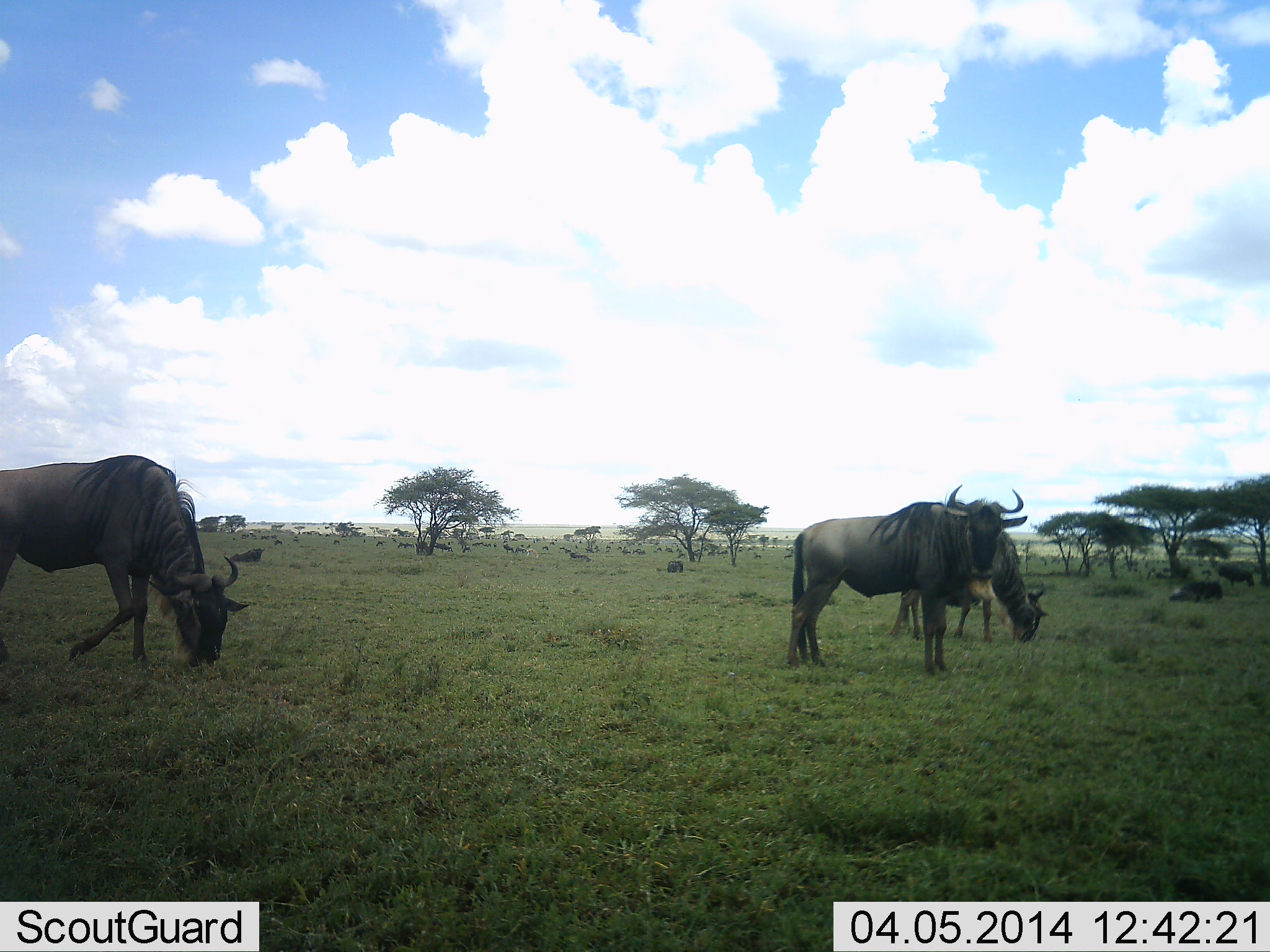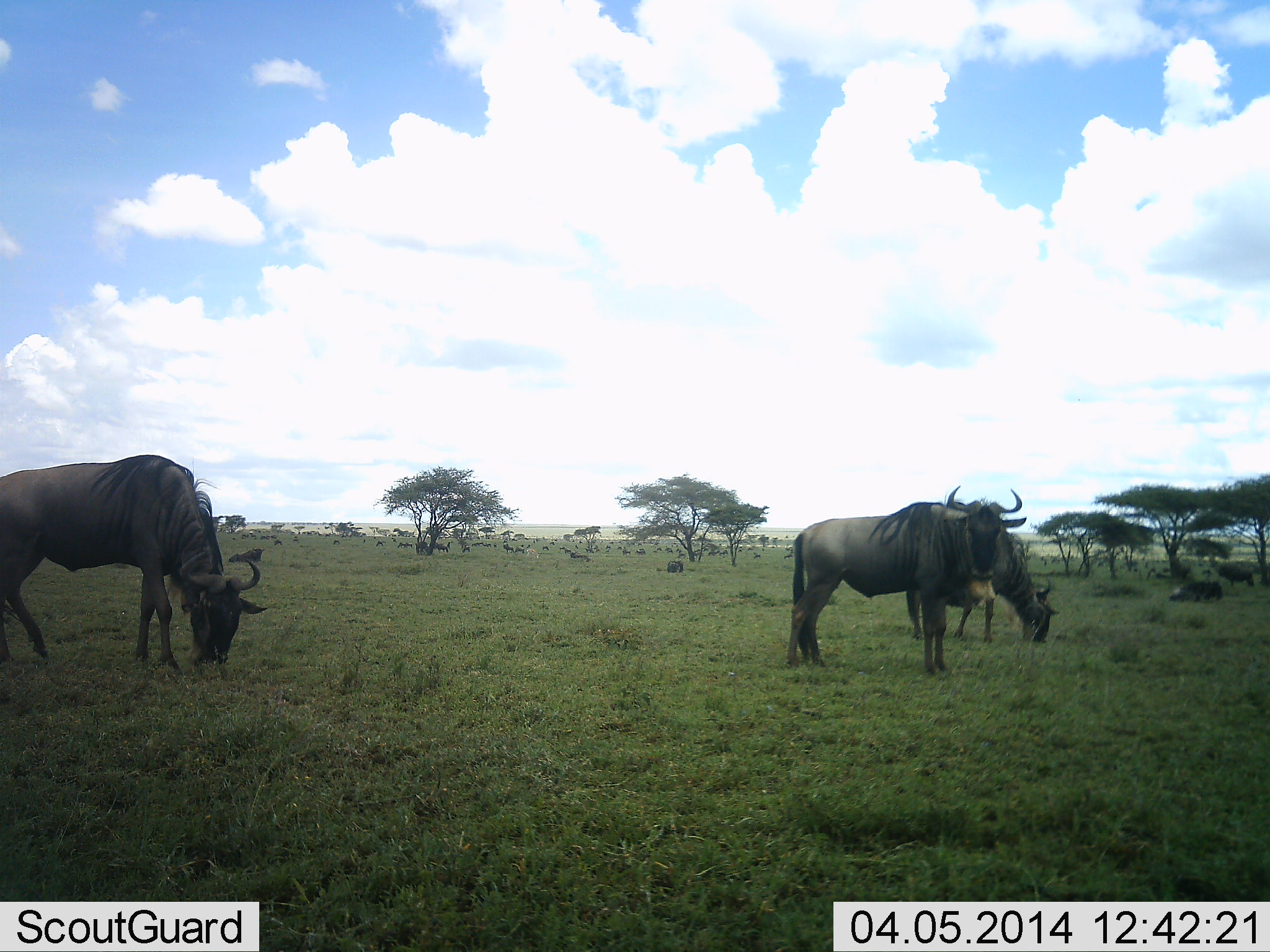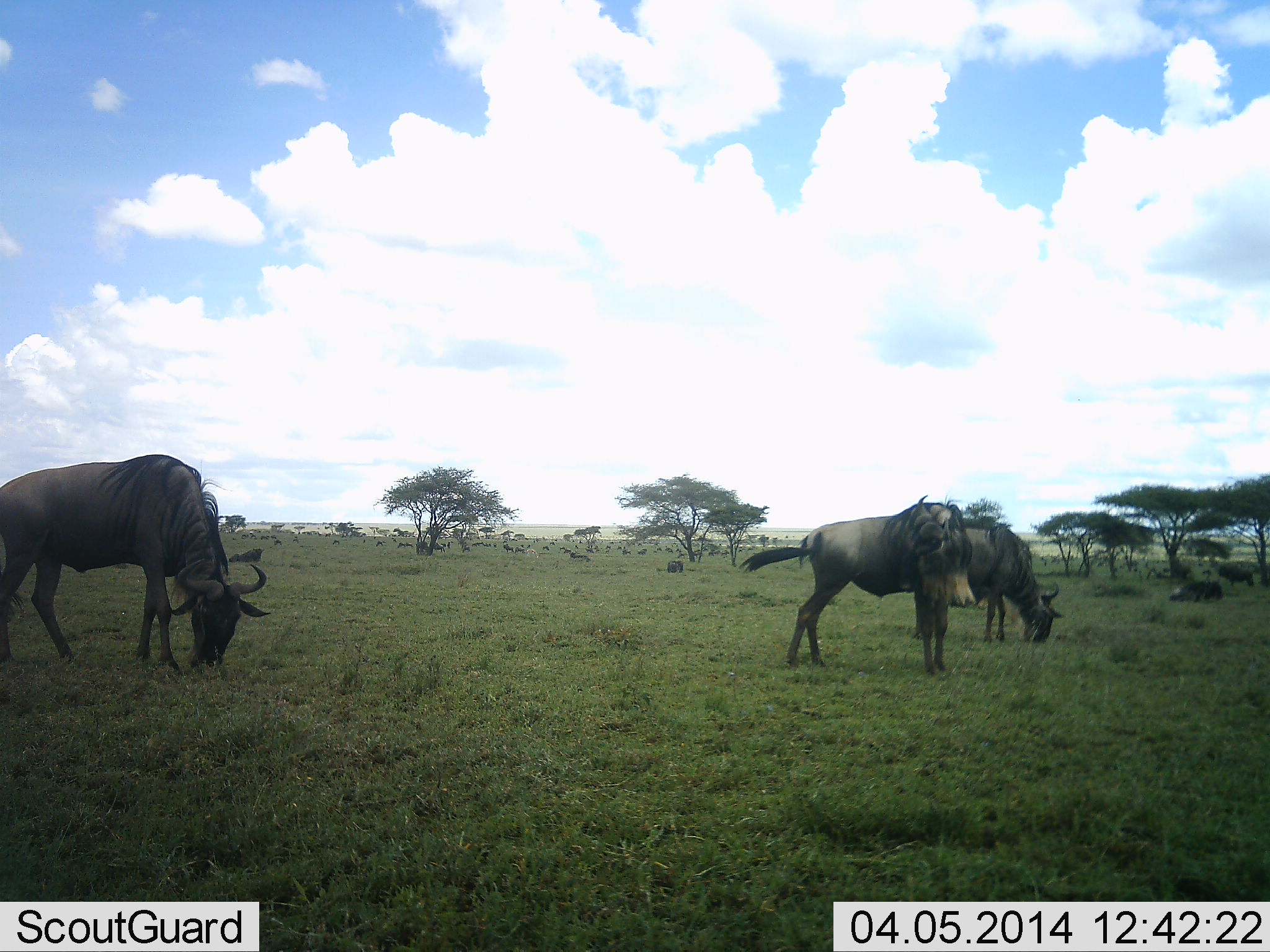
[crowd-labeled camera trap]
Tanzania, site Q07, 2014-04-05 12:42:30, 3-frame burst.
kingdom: Animalia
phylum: Chordata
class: Mammalia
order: Artiodactyla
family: Bovidae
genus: Connochaetes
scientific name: Connochaetes taurinus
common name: blue wildebeest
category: wildebeest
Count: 11-50.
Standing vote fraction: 70%.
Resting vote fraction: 60%.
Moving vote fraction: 40%.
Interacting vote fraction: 0%.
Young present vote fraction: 0%.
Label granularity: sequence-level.